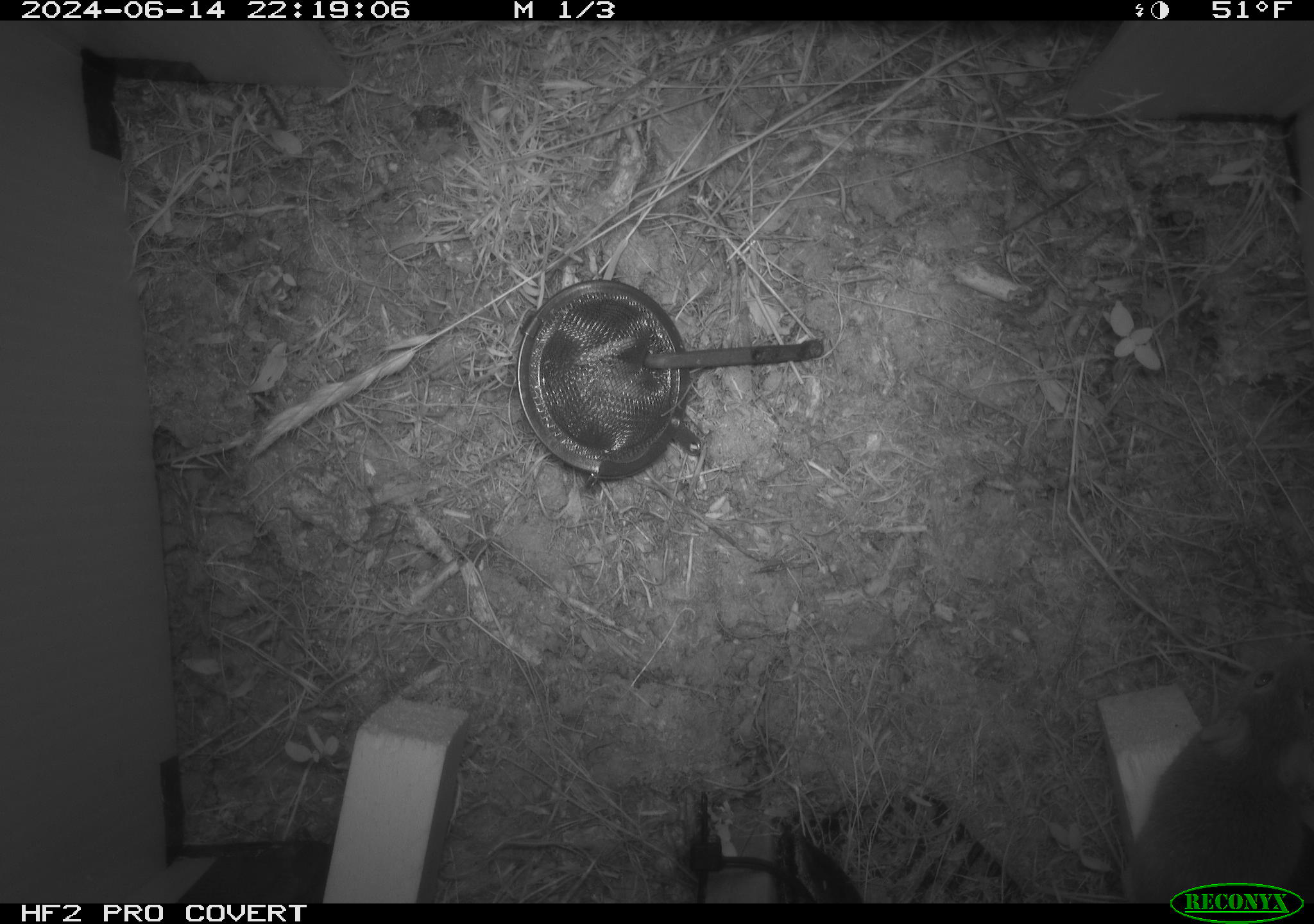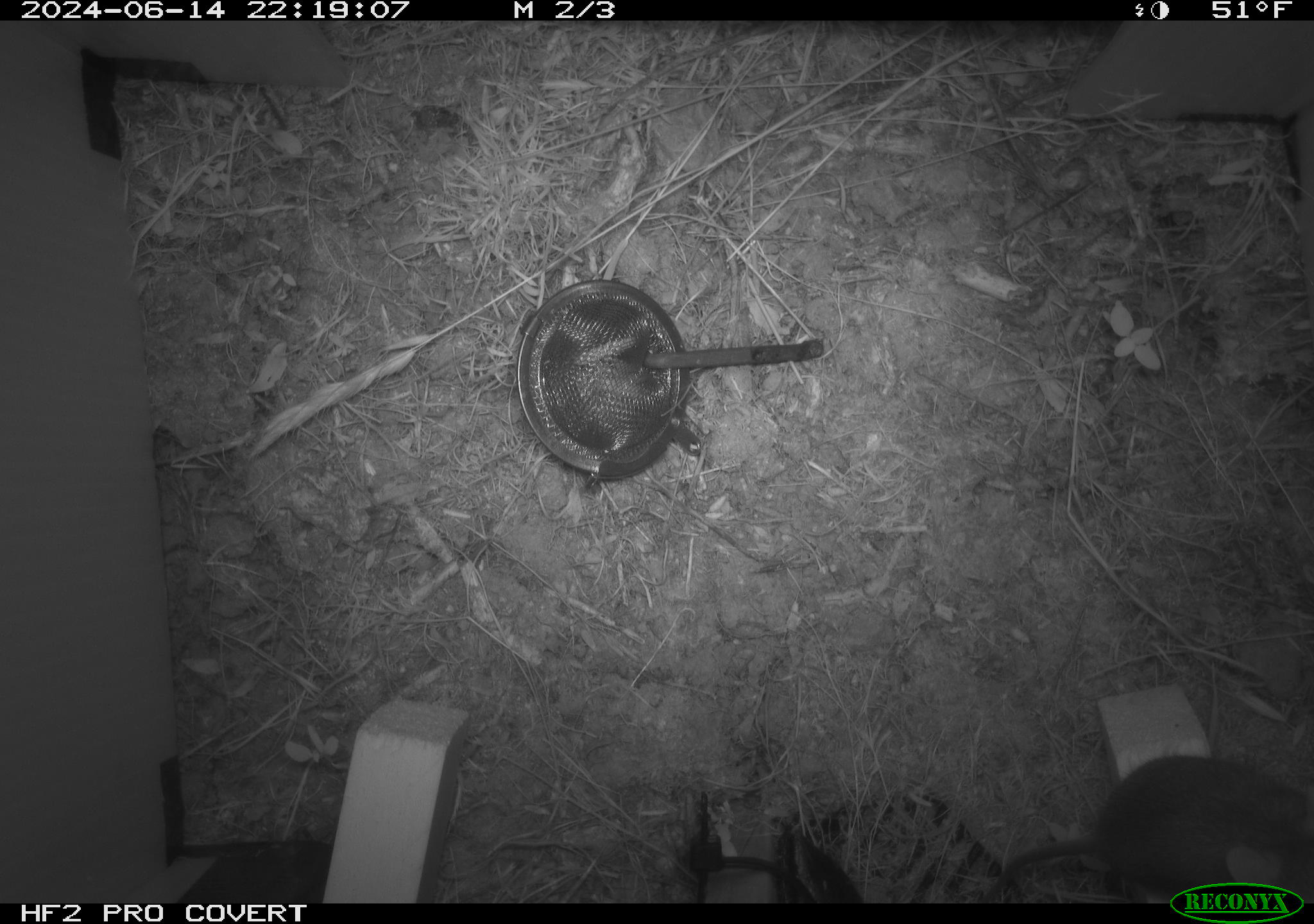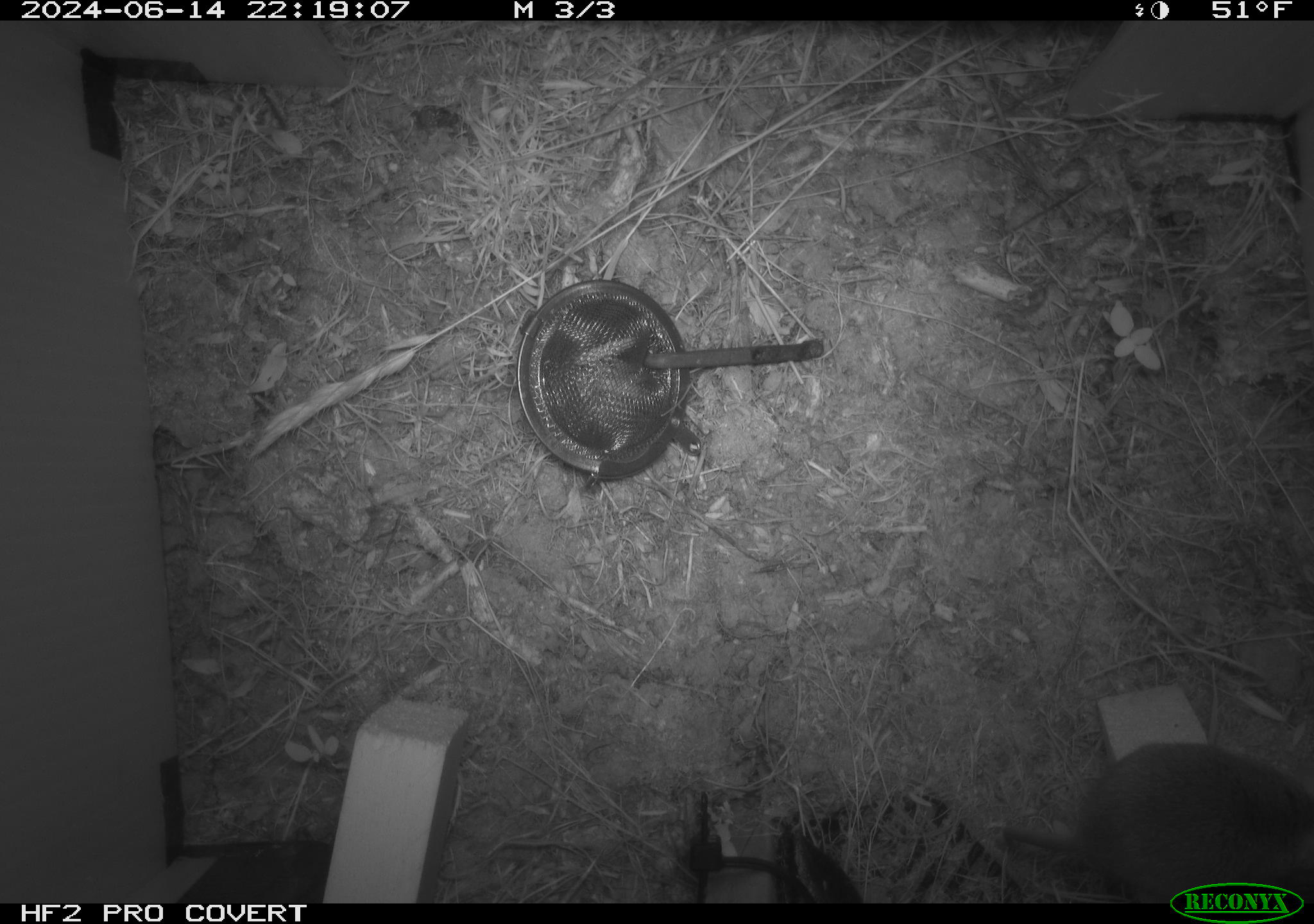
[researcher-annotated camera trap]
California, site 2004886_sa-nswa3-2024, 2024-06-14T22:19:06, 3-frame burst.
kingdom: Animalia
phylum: Chordata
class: Mammalia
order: Rodentia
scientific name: Rodentia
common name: rodent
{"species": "rodent (Rodentia)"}